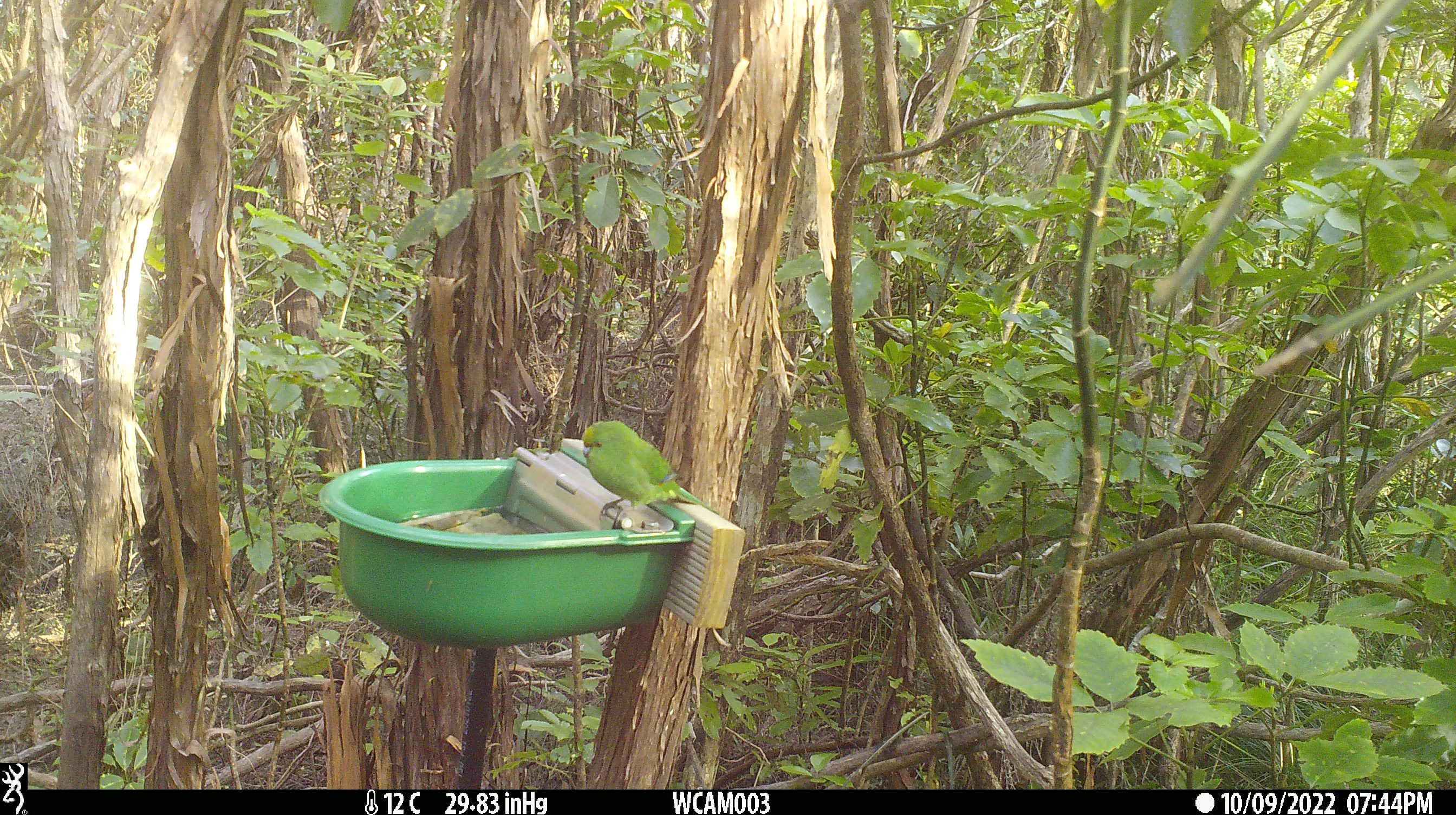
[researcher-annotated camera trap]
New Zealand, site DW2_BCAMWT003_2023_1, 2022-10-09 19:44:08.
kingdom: Animalia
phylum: Chordata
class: Aves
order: Psittaciformes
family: Psittaculidae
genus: Cyanoramphus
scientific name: Cyanoramphus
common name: parakeet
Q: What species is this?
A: Parakeet (Cyanoramphus).